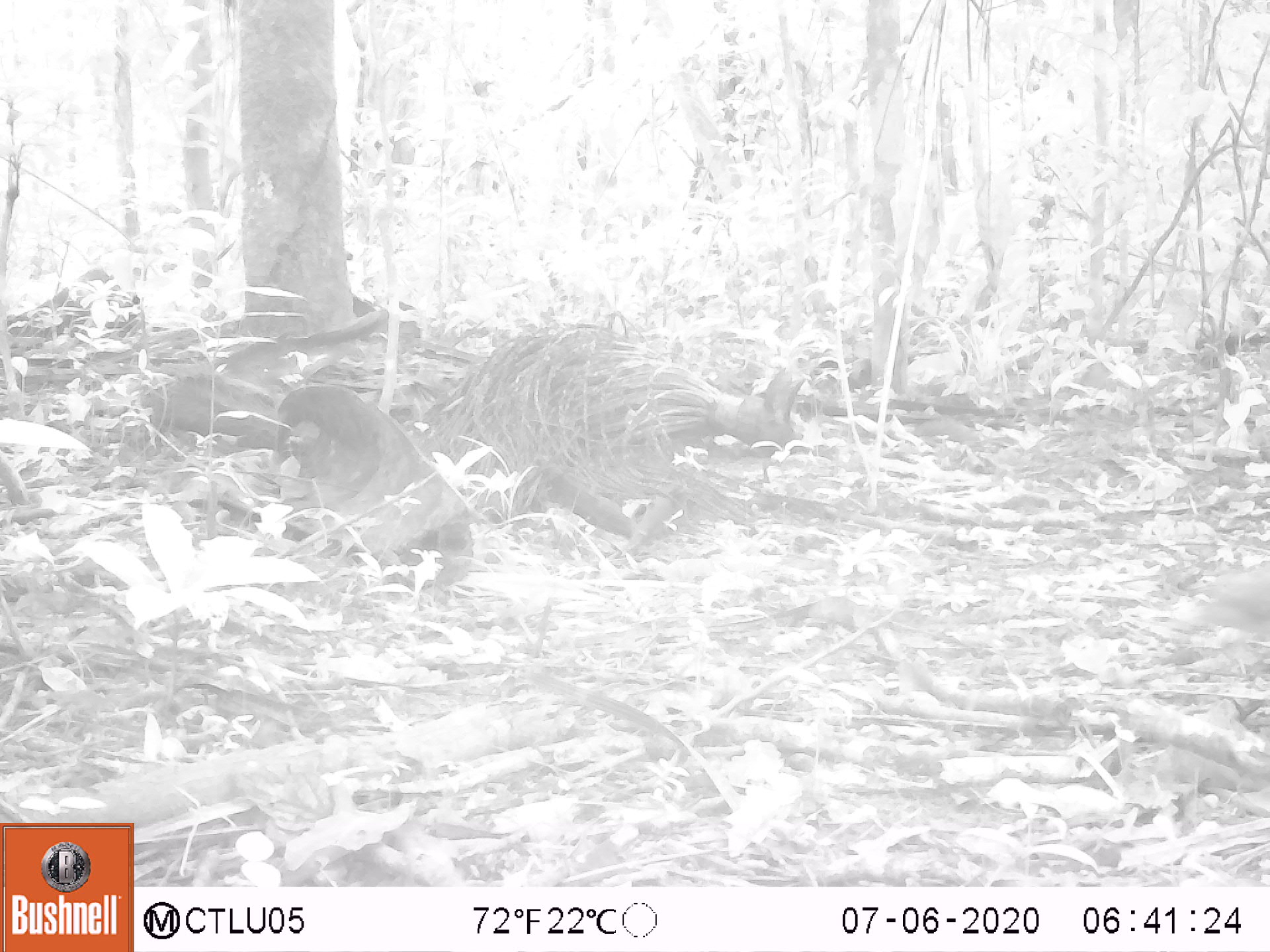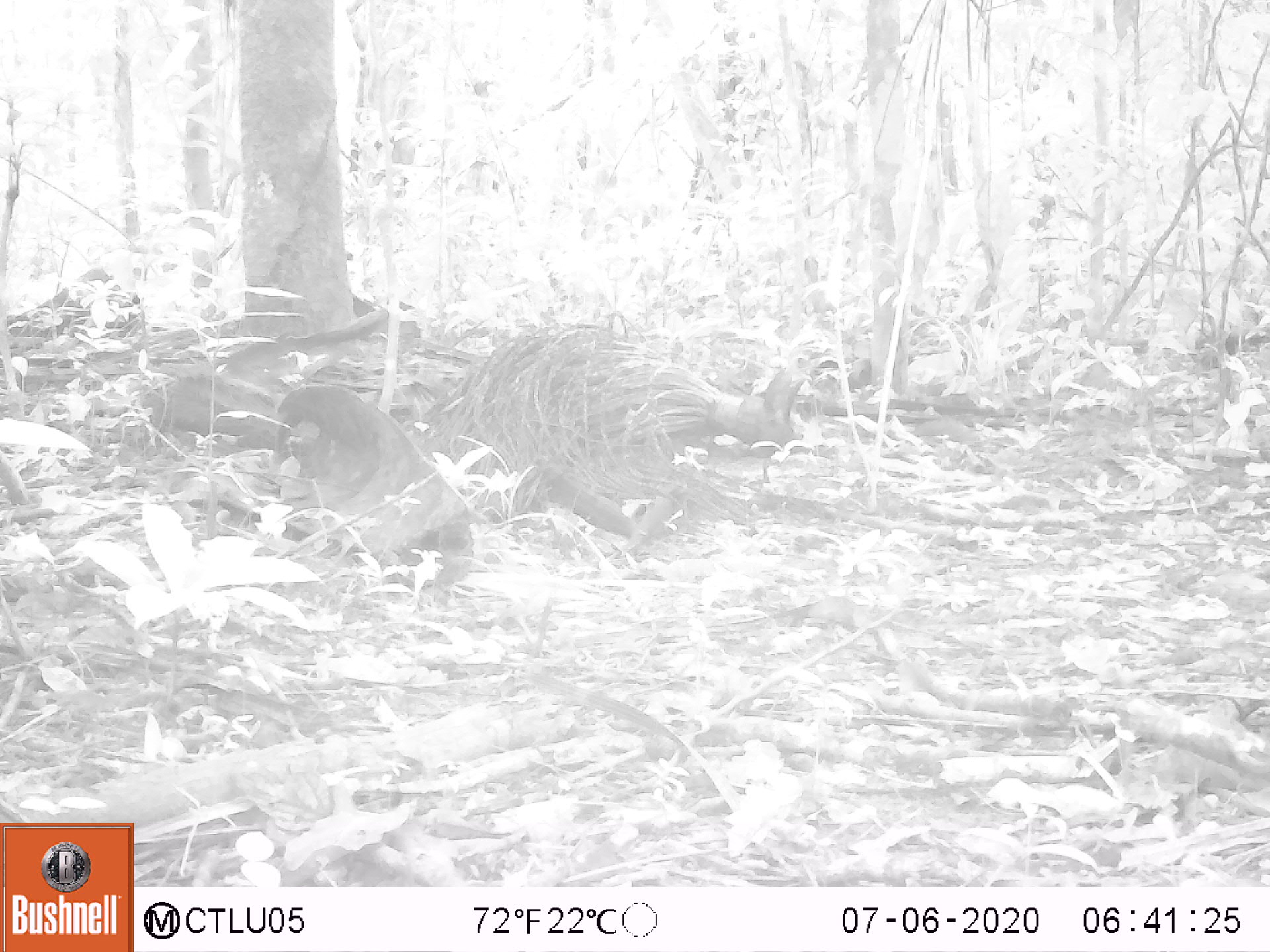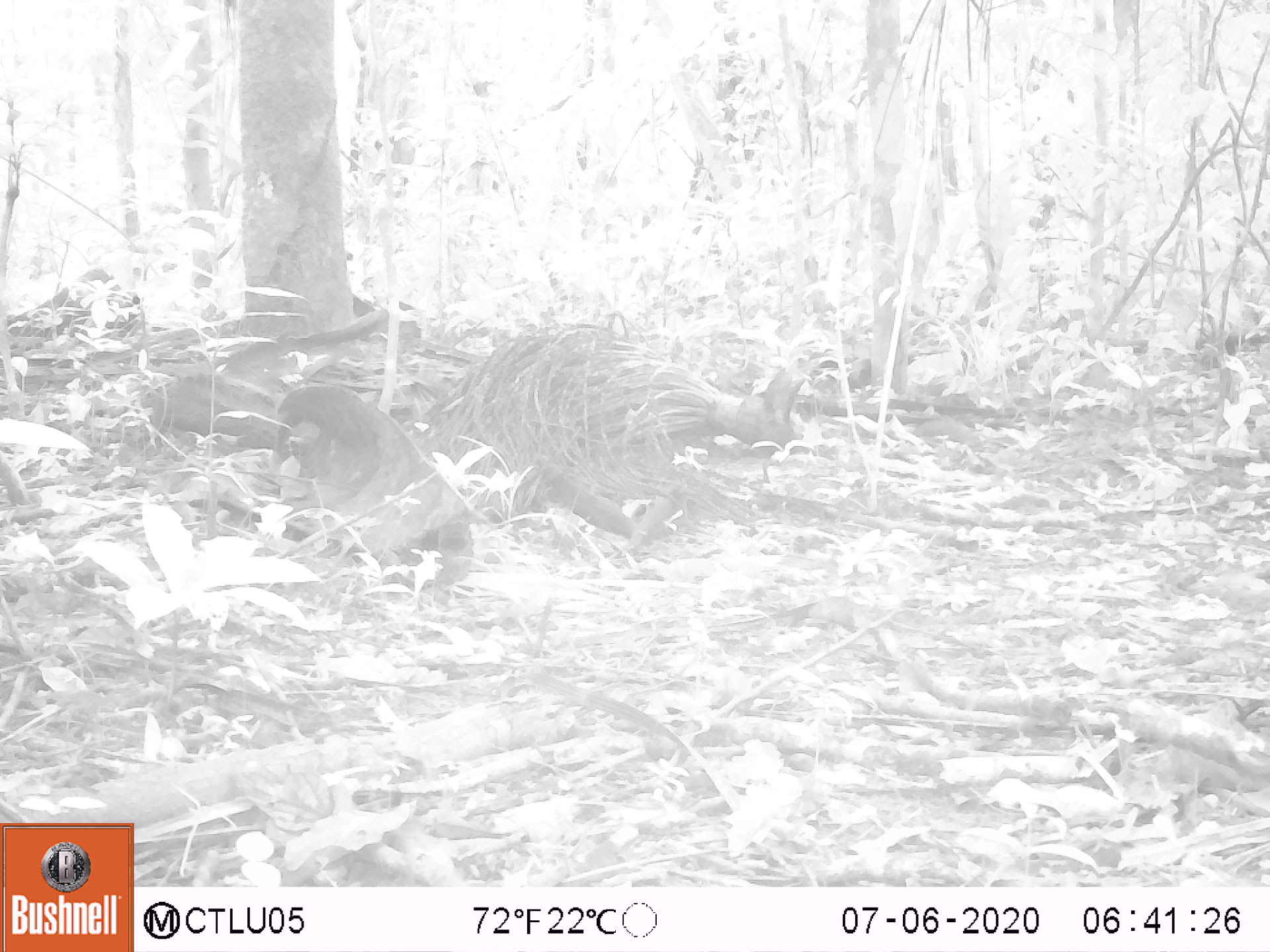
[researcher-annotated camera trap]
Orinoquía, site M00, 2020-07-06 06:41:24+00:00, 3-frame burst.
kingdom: Animalia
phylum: Chordata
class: Aves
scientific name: Aves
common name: bird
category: unknown bird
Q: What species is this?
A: Unknown bird (bird) (Aves).